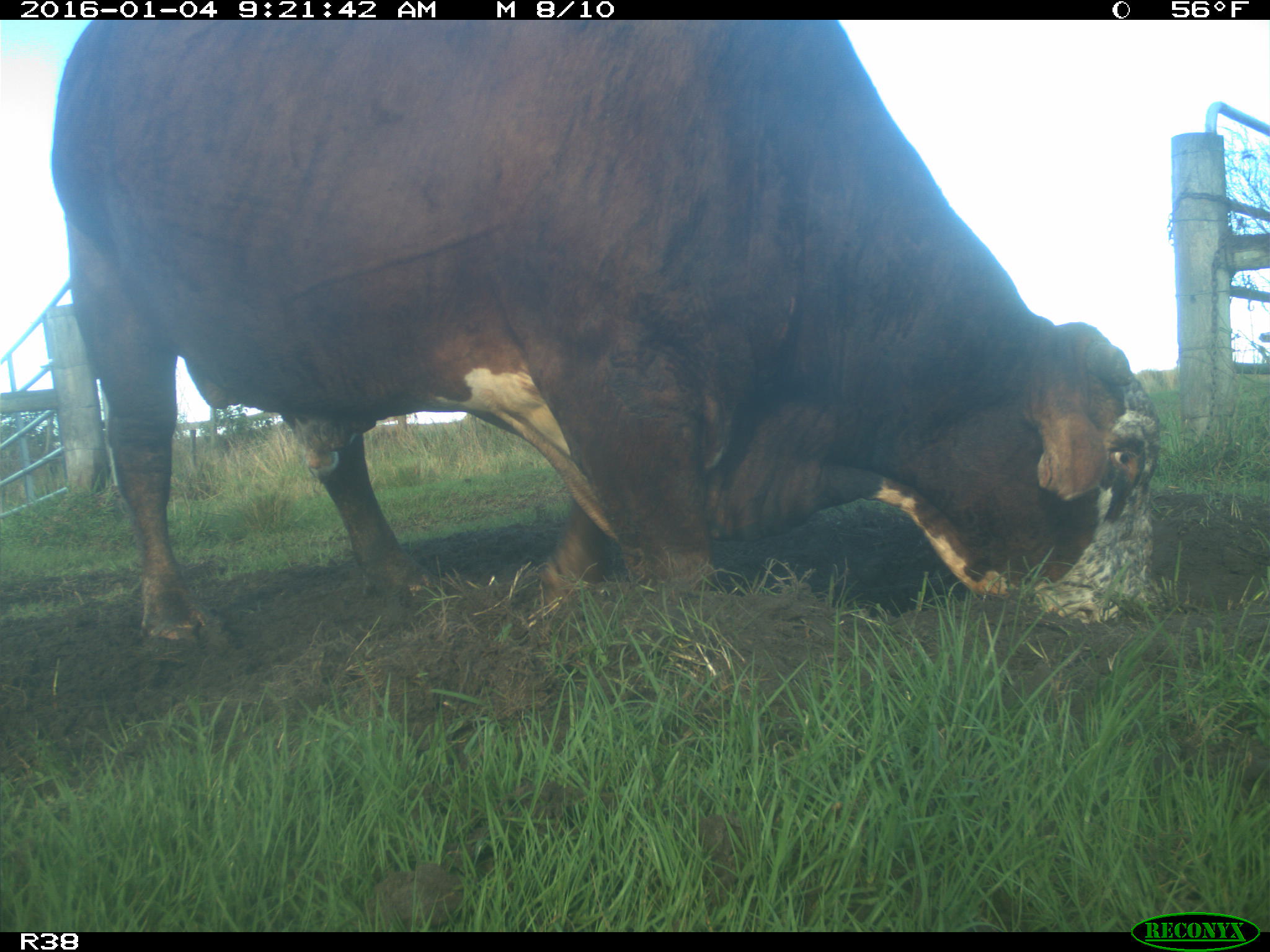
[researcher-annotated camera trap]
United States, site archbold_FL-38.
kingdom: Animalia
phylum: Chordata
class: Mammalia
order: Artiodactyla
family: Bovidae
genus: Bos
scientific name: Bos taurus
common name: domestic cow